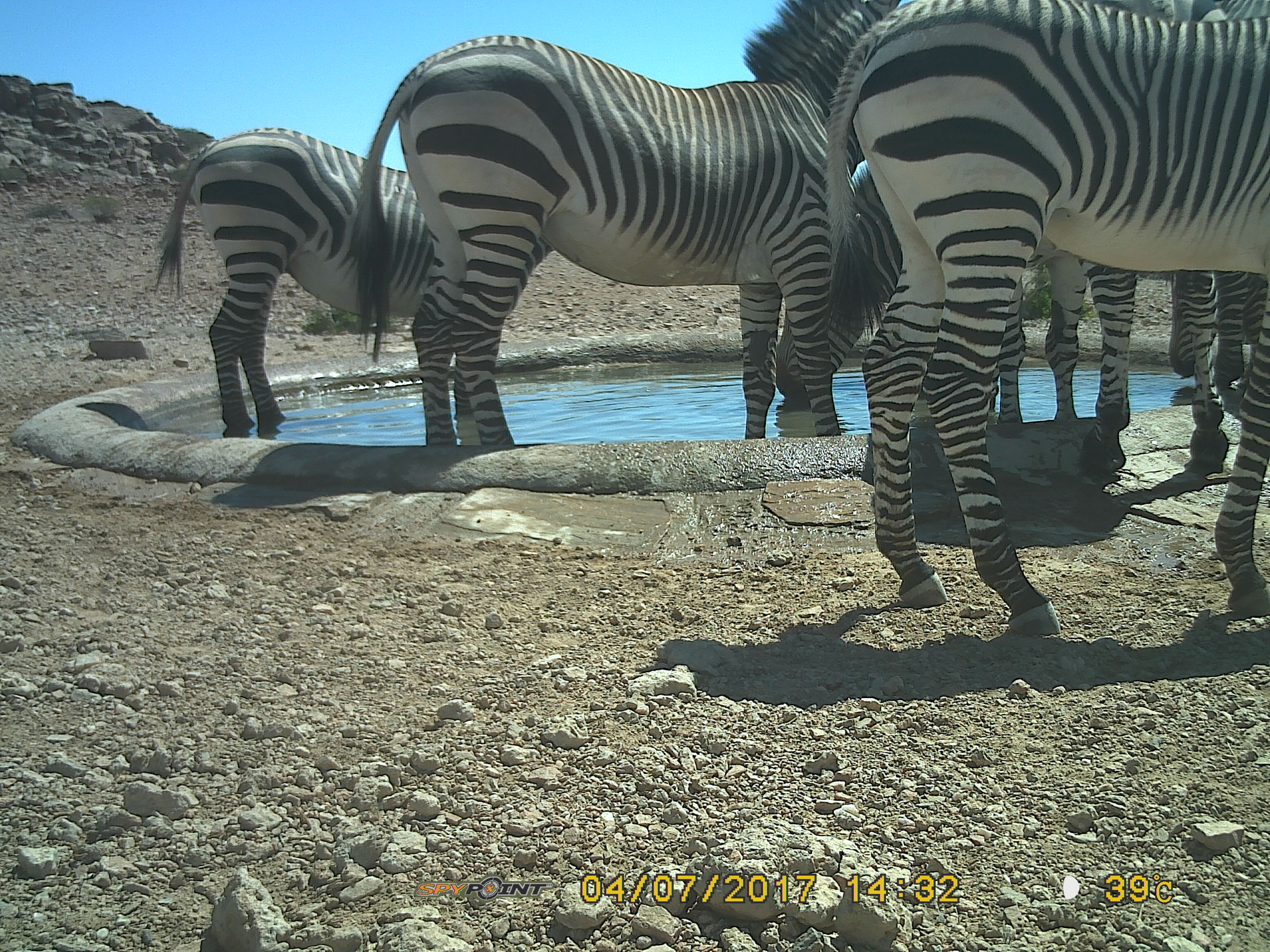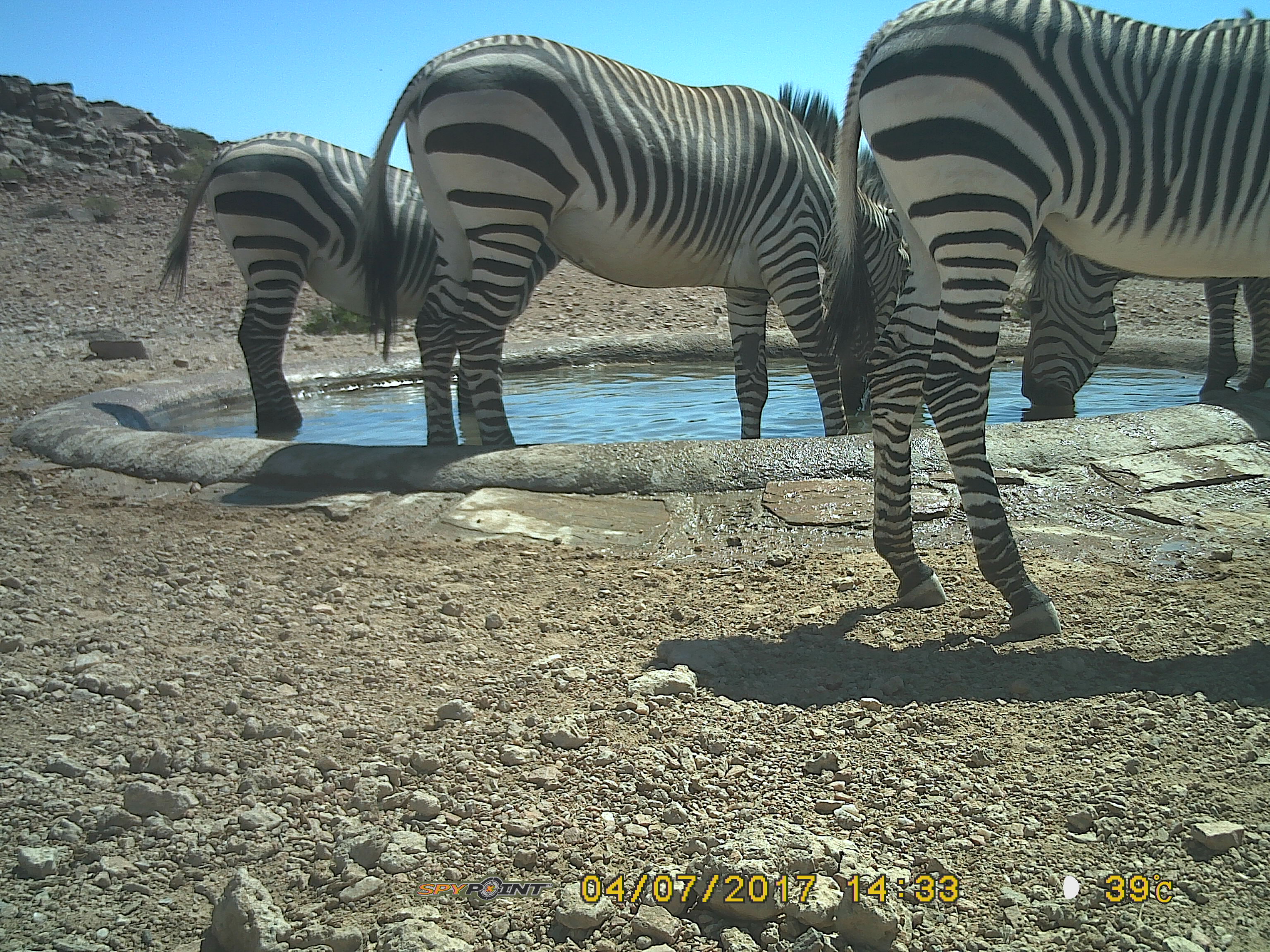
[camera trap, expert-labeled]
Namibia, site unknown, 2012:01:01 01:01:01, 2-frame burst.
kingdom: Animalia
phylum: Chordata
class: Mammalia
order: Perissodactyla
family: Equidae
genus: Equus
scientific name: Equus zebra hartmannae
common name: hartmann's mountain zebra